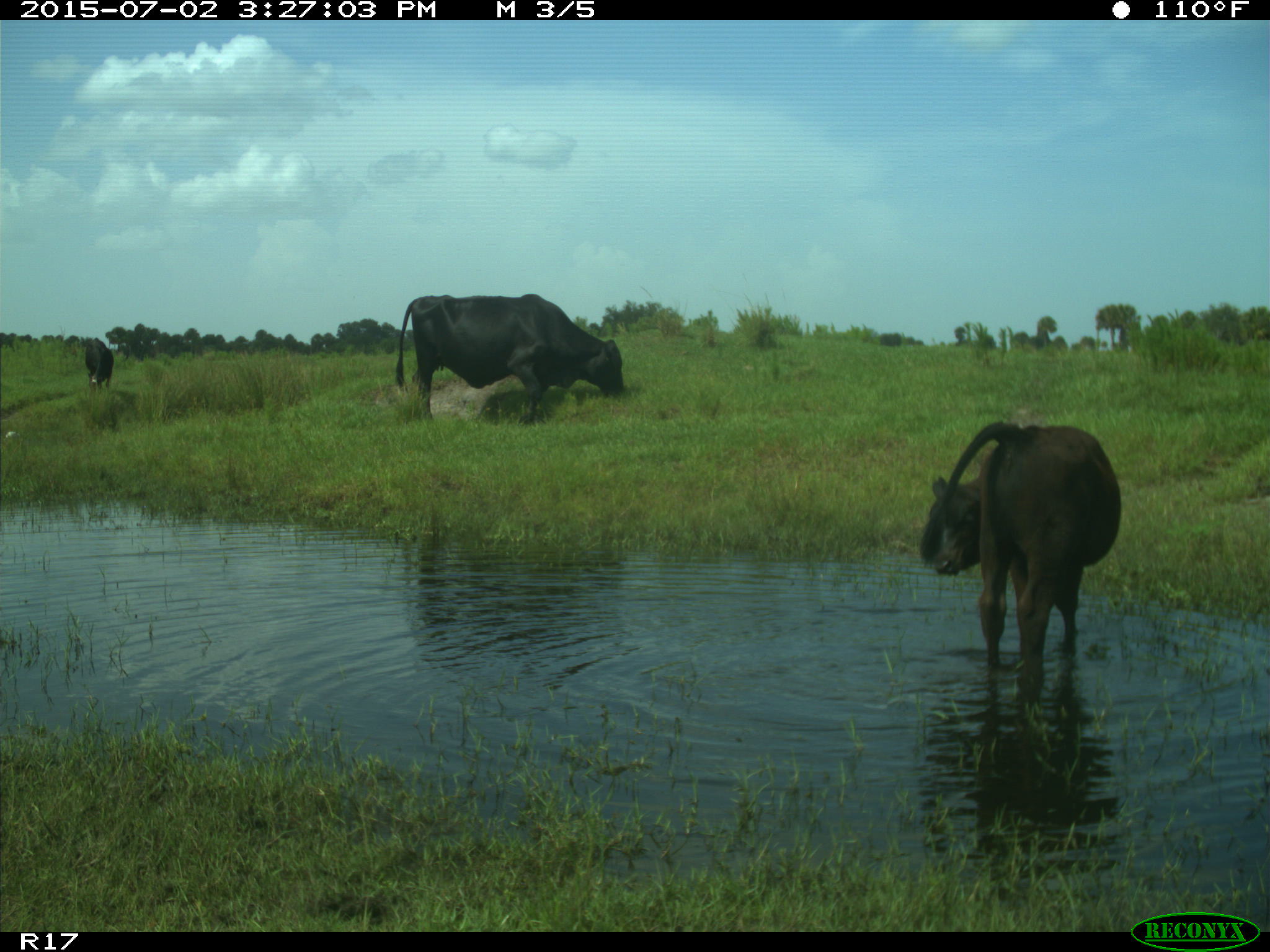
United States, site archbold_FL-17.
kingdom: Animalia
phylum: Chordata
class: Mammalia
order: Artiodactyla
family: Bovidae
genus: Bos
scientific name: Bos taurus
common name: domestic cow